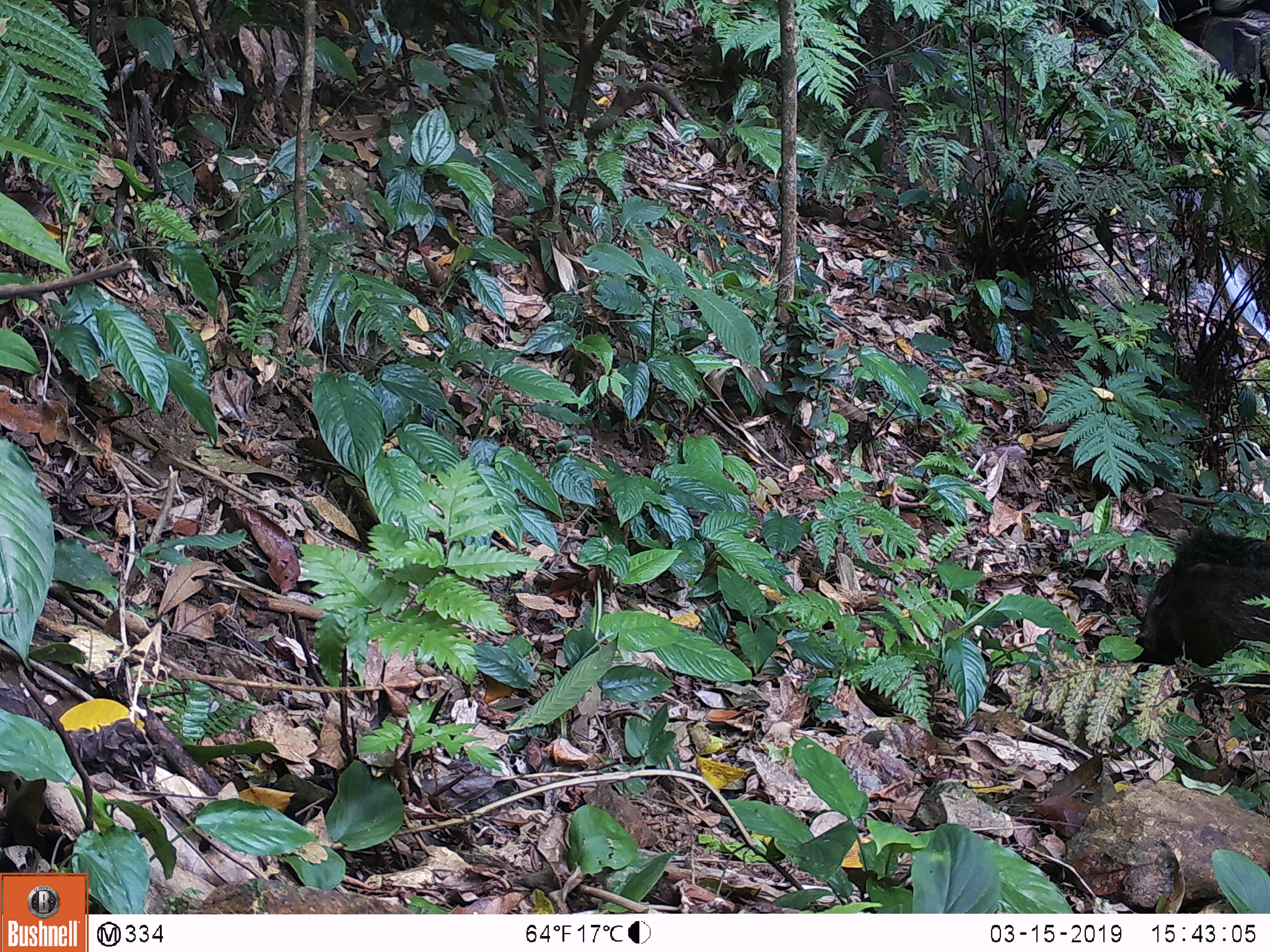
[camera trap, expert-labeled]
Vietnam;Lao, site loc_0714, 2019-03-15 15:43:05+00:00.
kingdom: Animalia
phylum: Chordata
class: Mammalia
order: Artiodactyla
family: Suidae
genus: Sus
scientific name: Sus scrofa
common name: eurasian wild pig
Eurasian wild pig (Sus scrofa). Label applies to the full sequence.